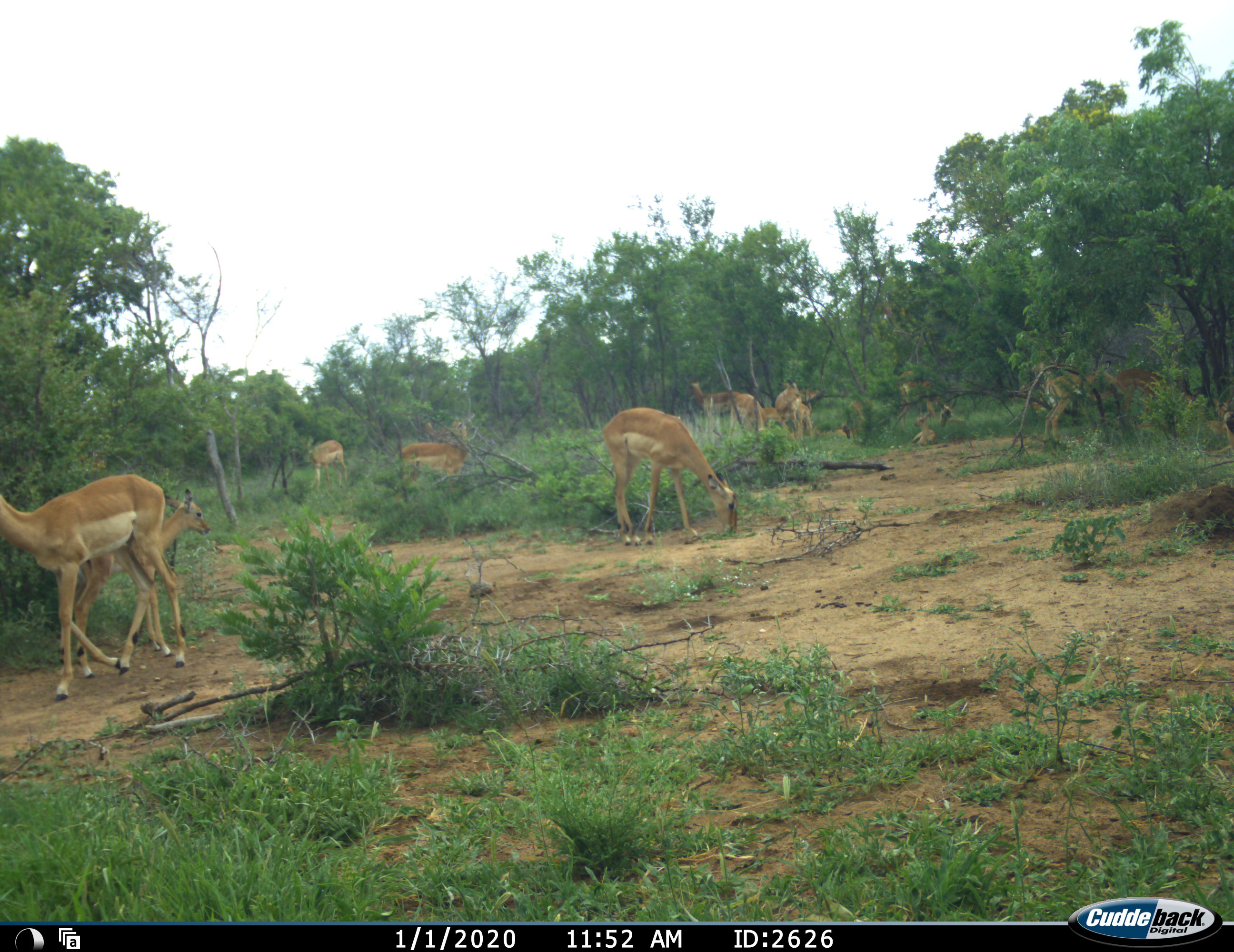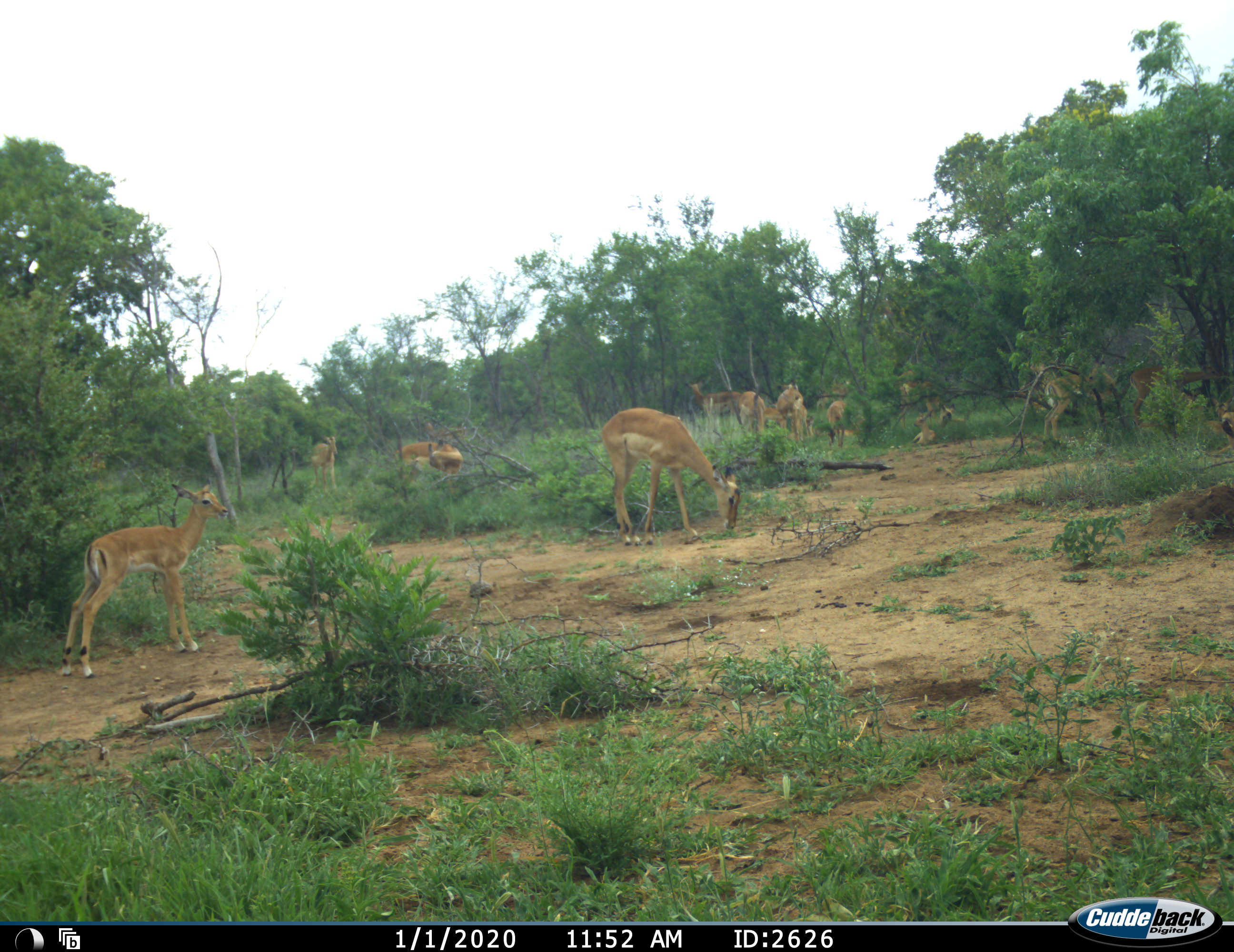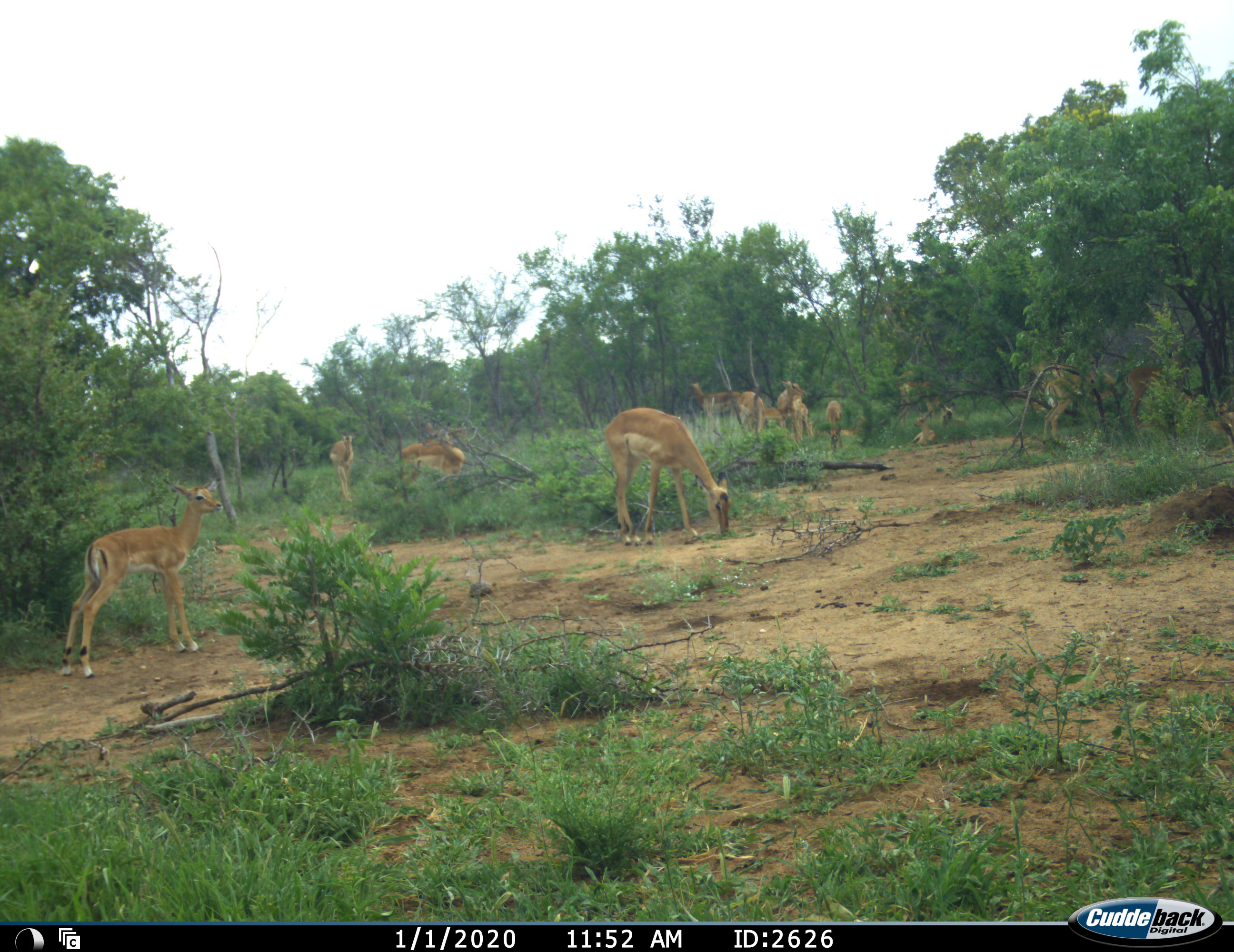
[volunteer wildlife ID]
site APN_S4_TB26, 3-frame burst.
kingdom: Animalia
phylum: Chordata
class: Mammalia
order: Artiodactyla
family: Bovidae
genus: Aepyceros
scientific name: Aepyceros melampus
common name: impala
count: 11-50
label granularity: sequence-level